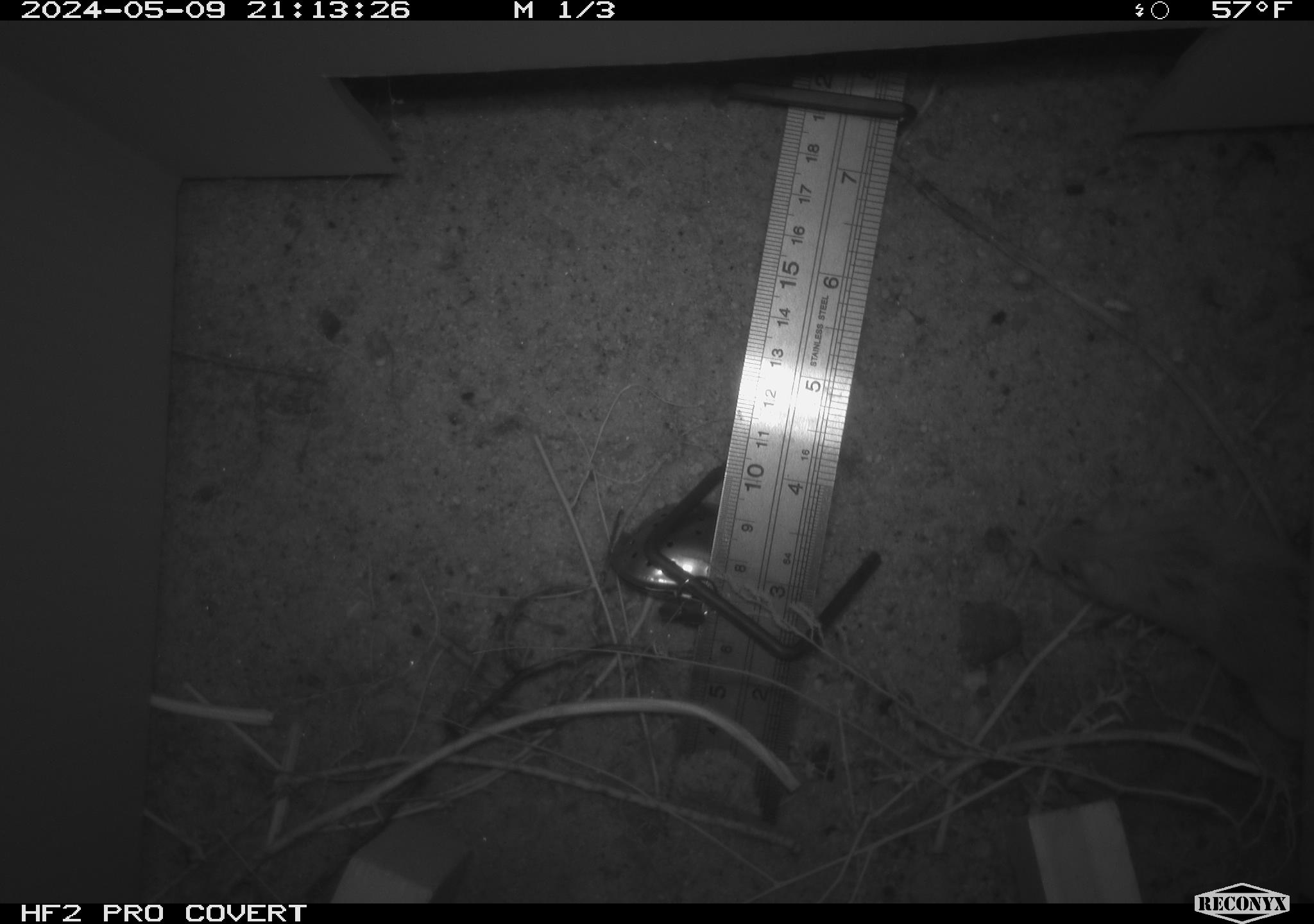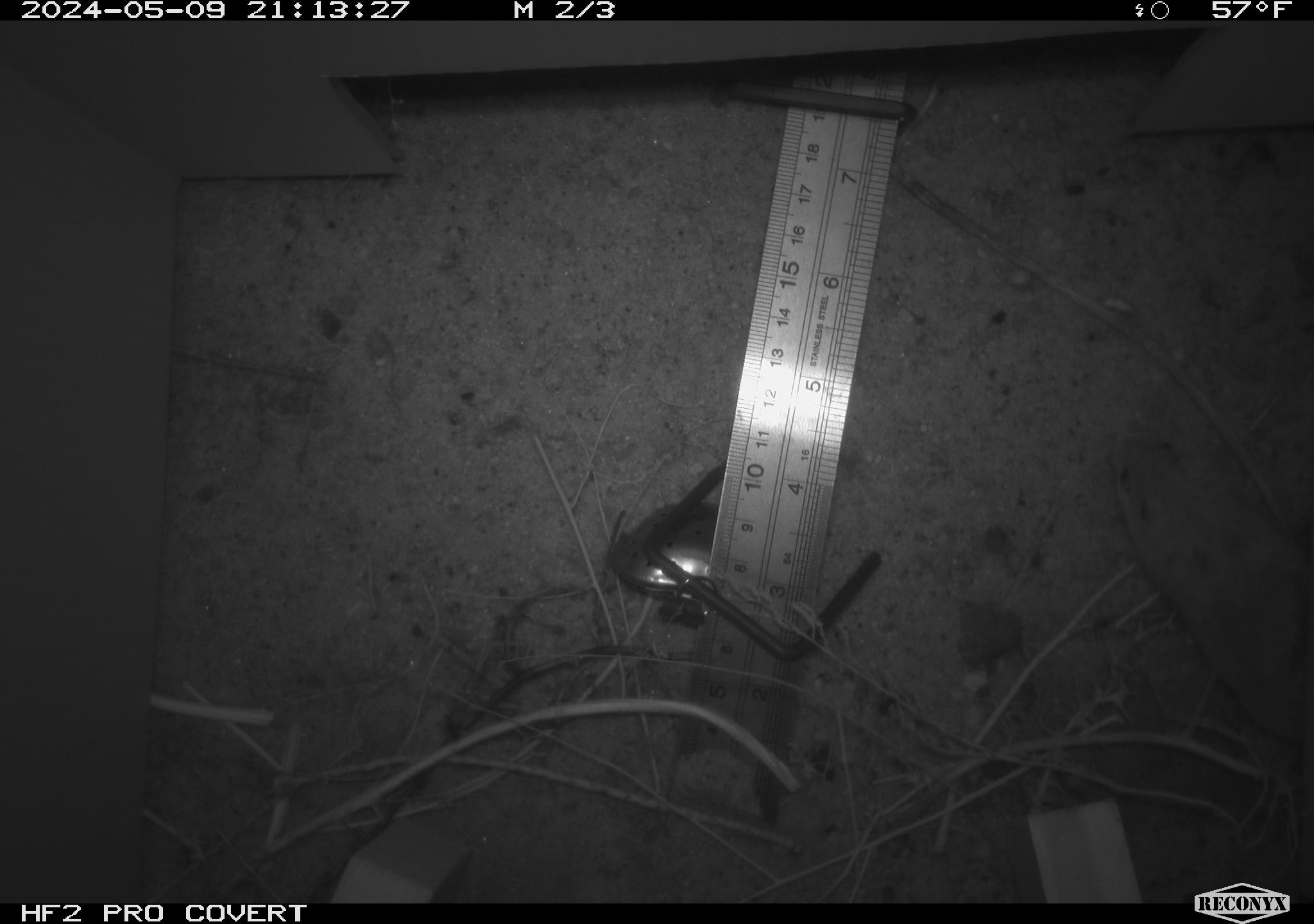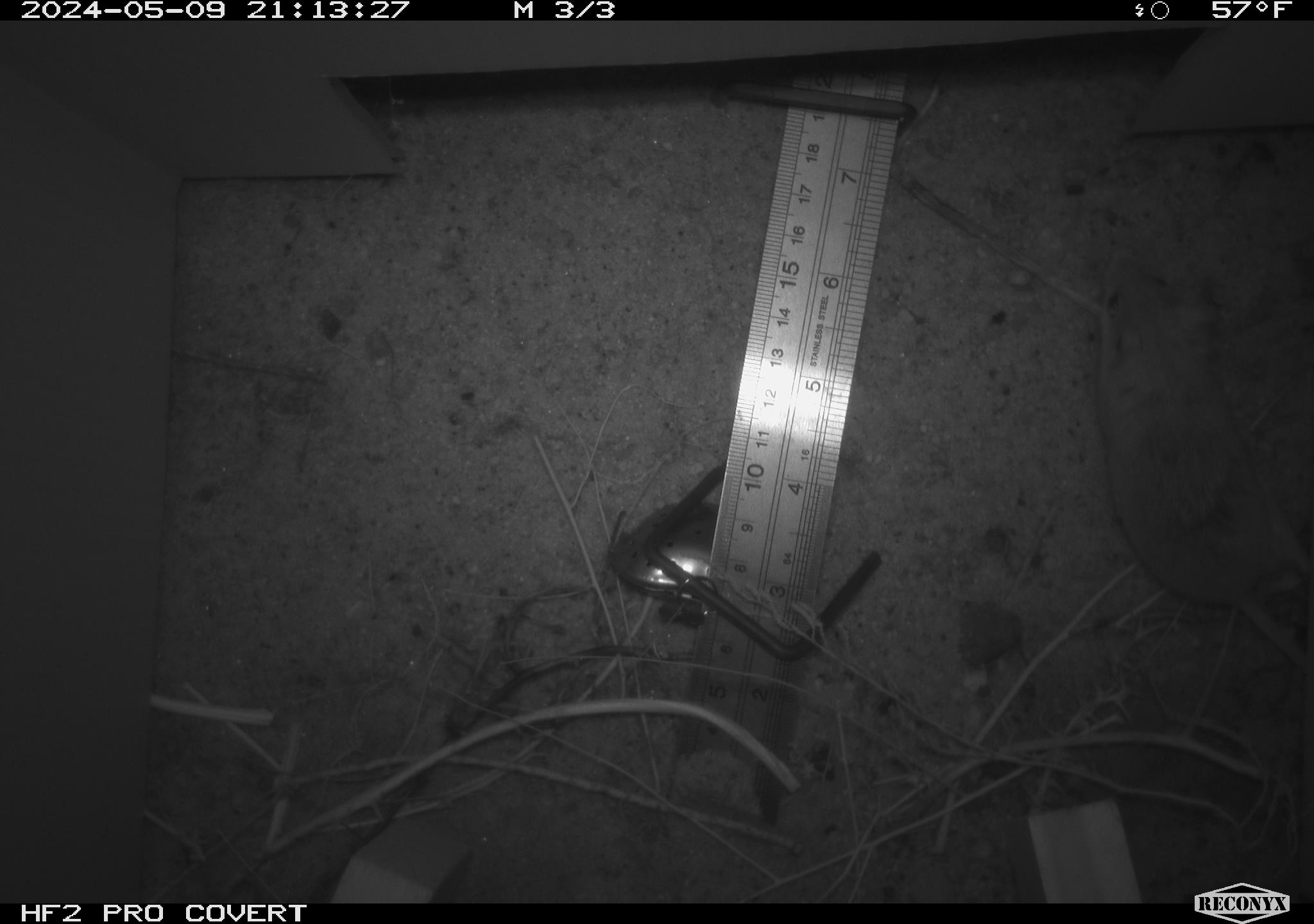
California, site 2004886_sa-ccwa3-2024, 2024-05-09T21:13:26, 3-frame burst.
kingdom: Animalia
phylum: Chordata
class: Mammalia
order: Rodentia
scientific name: Rodentia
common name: mouse species